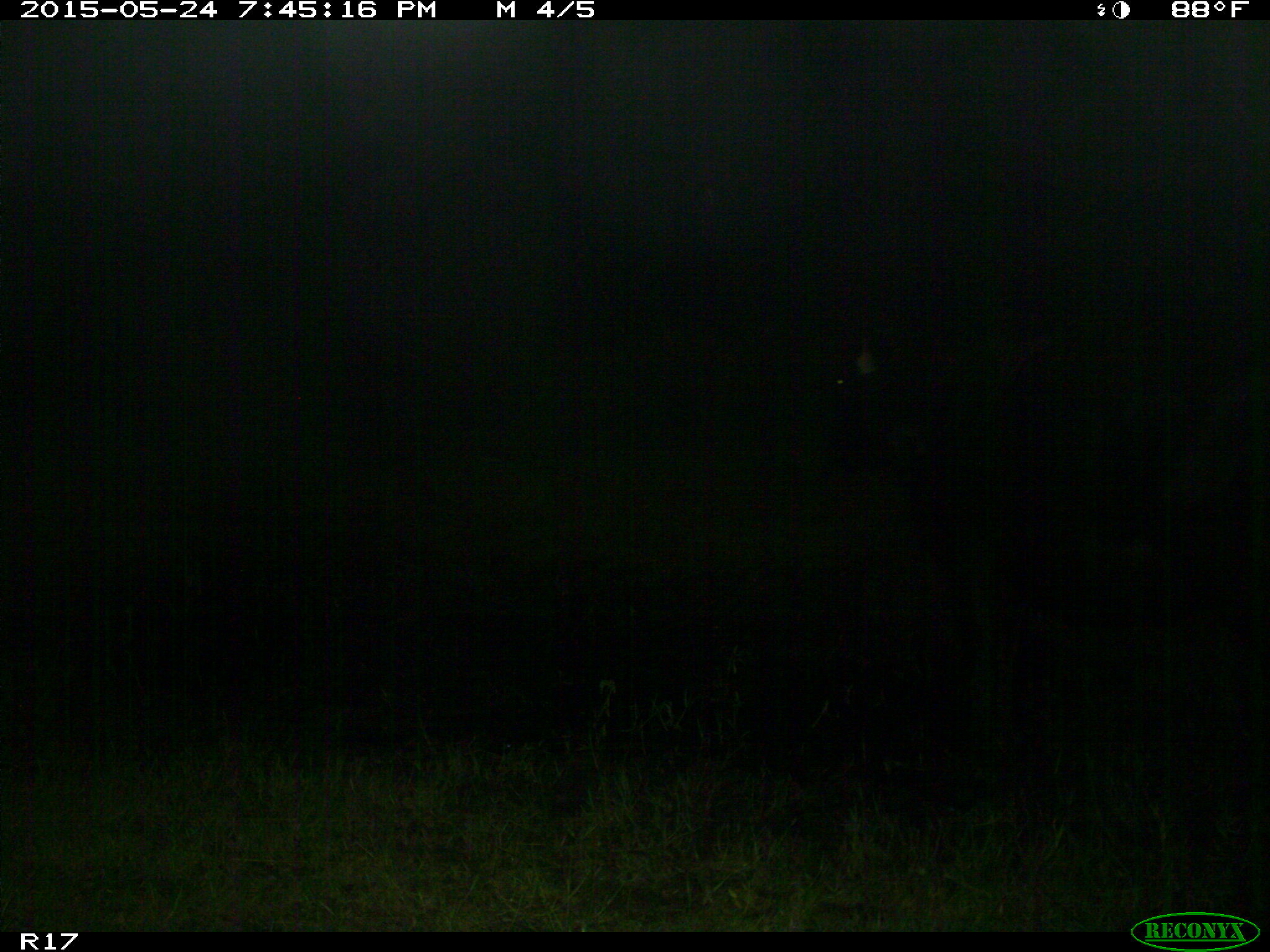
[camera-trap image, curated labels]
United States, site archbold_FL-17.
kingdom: Animalia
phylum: Chordata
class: Mammalia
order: Artiodactyla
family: Bovidae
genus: Bos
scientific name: Bos taurus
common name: domestic cow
Bos taurus (domestic cow).